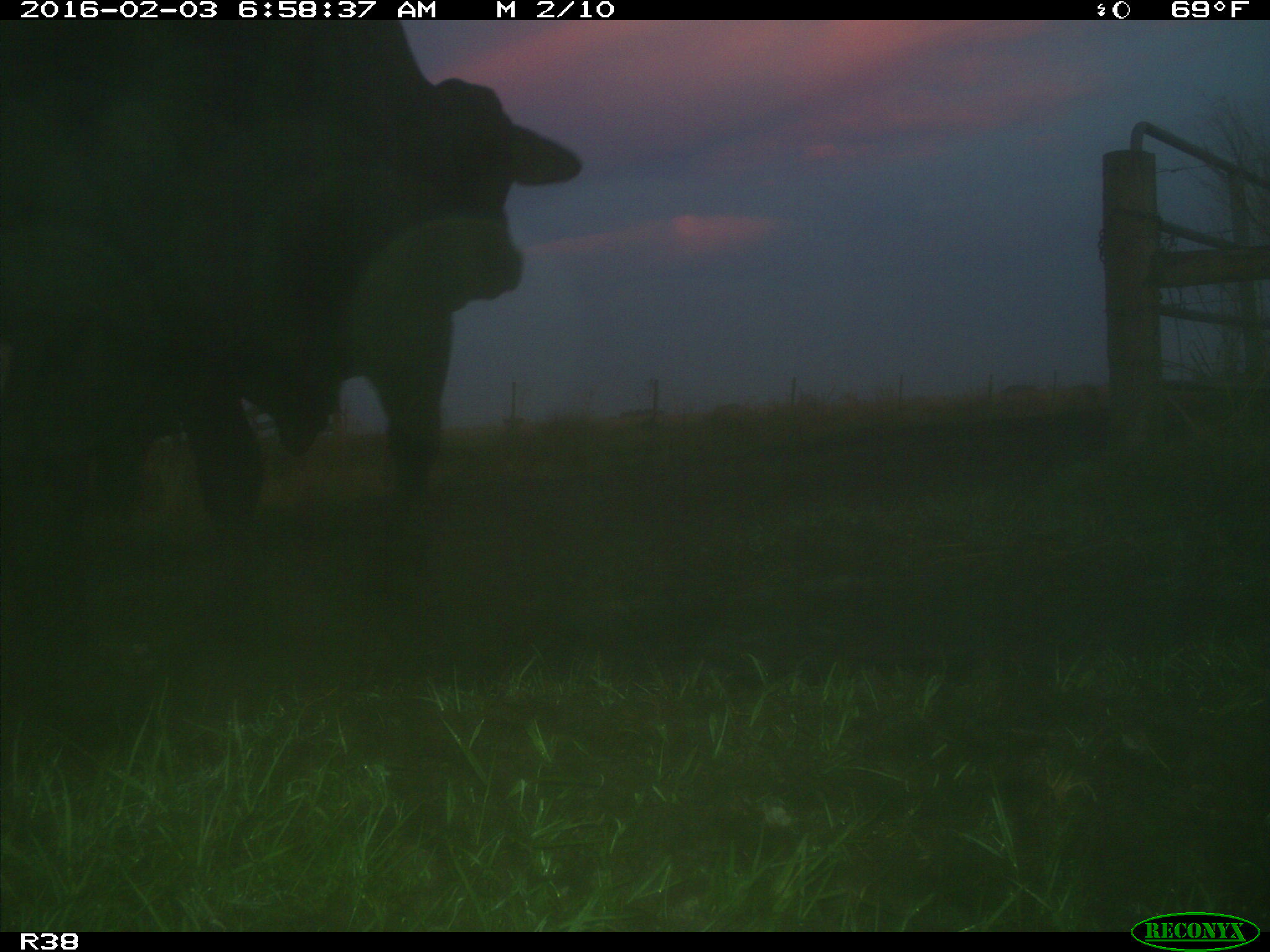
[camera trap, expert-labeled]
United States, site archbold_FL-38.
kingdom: Animalia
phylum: Chordata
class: Mammalia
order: Artiodactyla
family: Bovidae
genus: Bos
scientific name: Bos taurus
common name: domestic cow